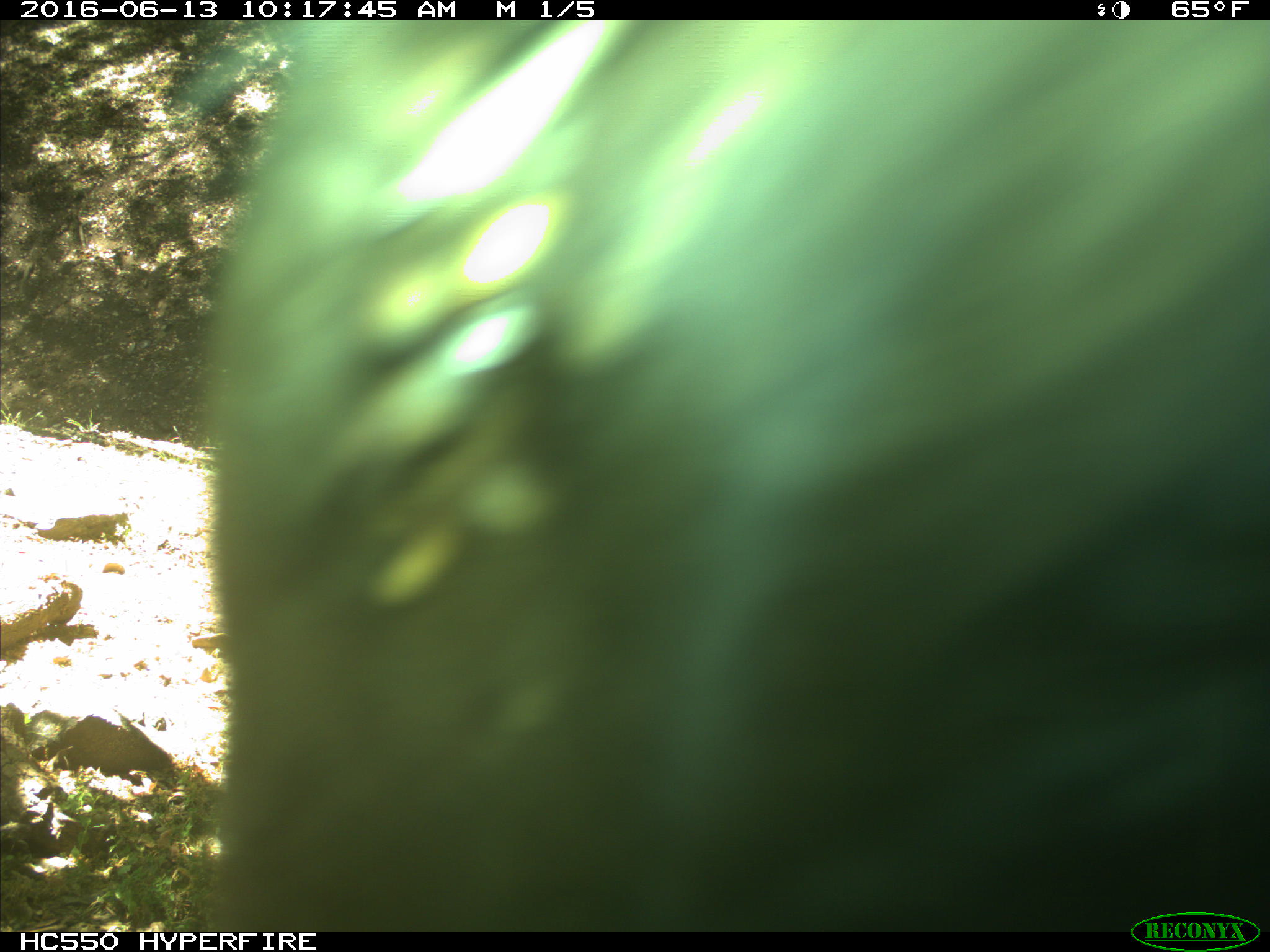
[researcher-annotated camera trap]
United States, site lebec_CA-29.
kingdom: Animalia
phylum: Chordata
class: Mammalia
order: Artiodactyla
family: Bovidae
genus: Bos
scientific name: Bos taurus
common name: domestic cow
Bos taurus (domestic cow).